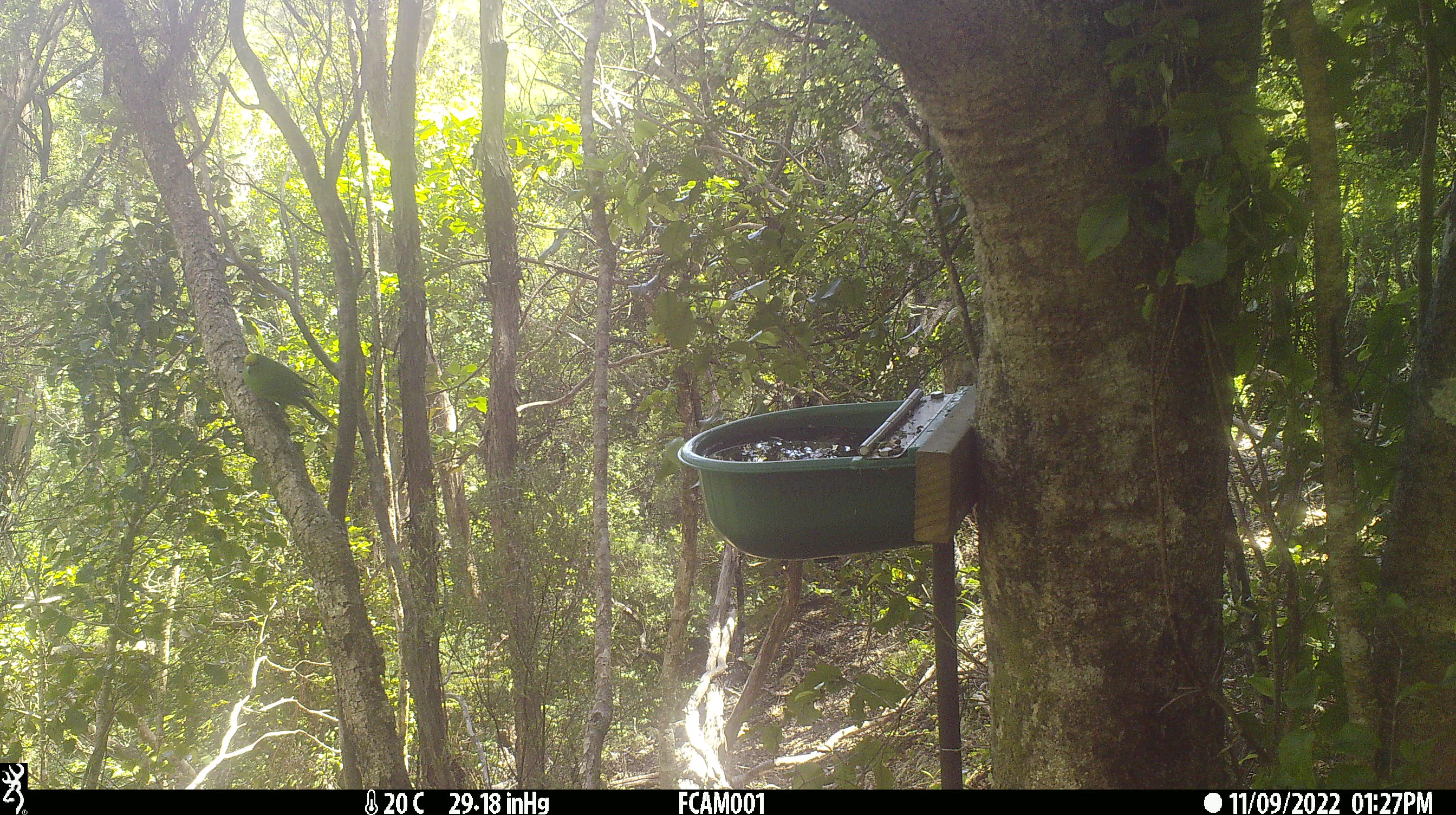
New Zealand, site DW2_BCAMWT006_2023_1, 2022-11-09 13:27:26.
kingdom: Animalia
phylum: Chordata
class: Aves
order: Psittaciformes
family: Psittaculidae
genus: Cyanoramphus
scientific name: Cyanoramphus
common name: parakeet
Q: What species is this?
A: Parakeet (Cyanoramphus).